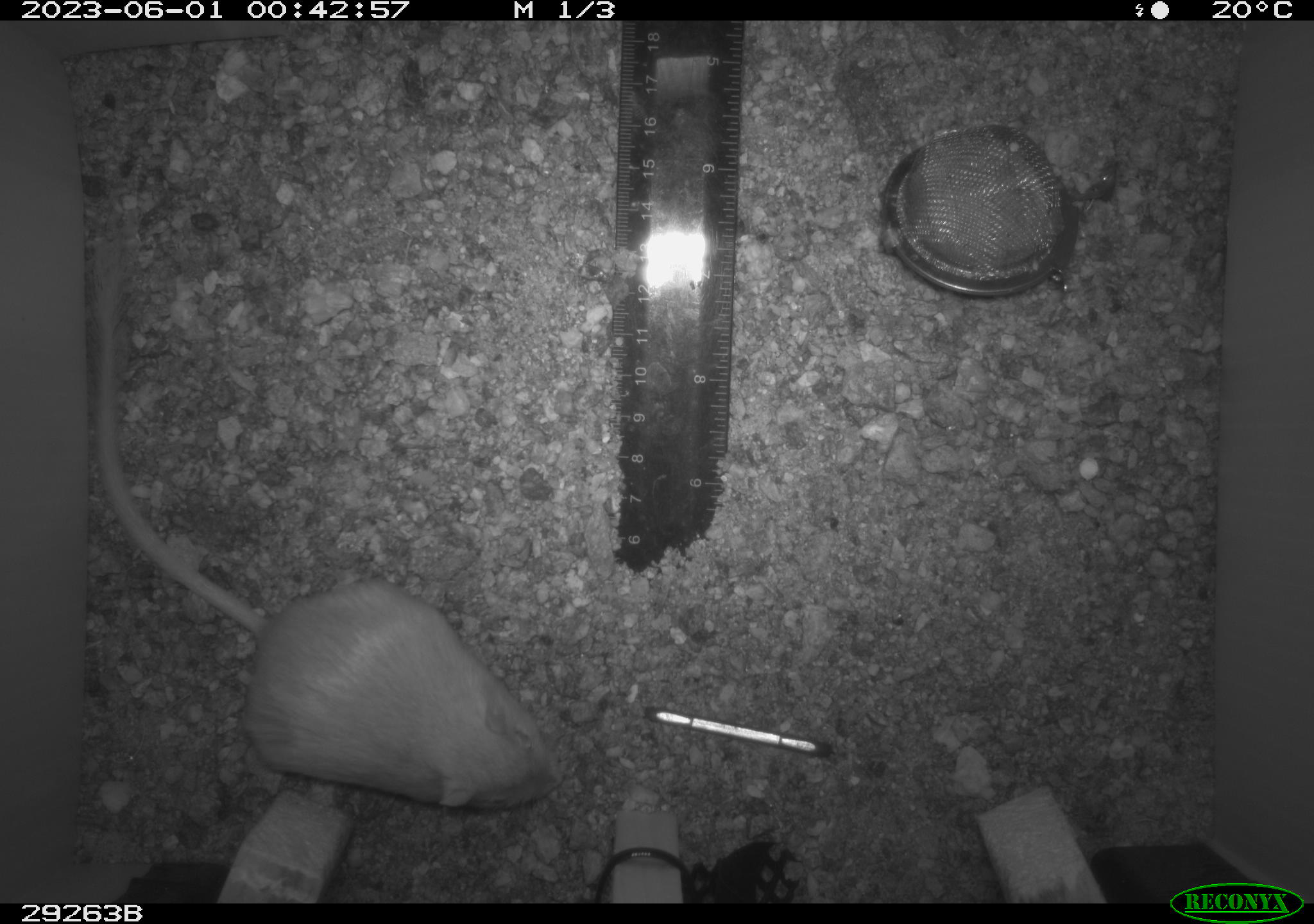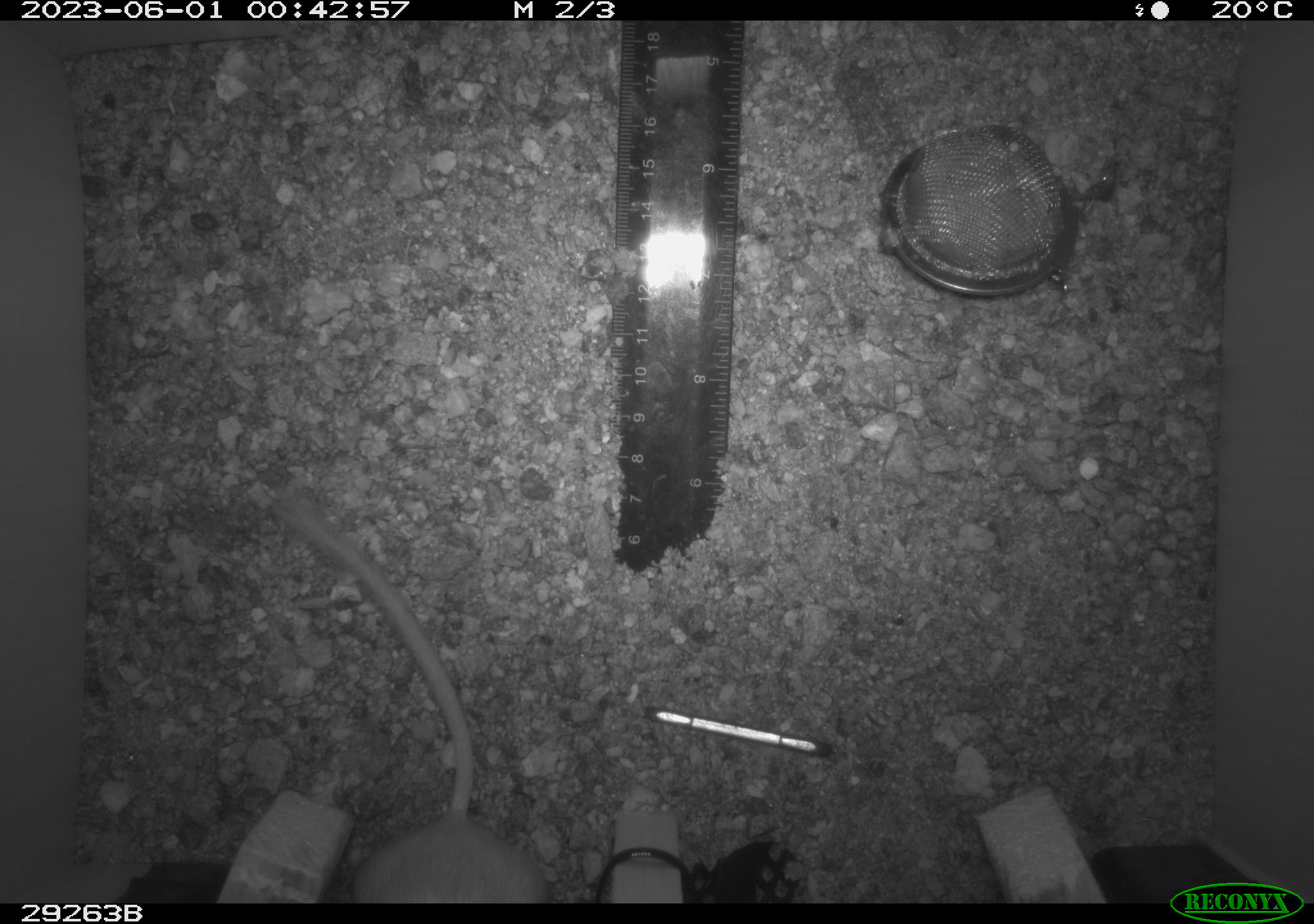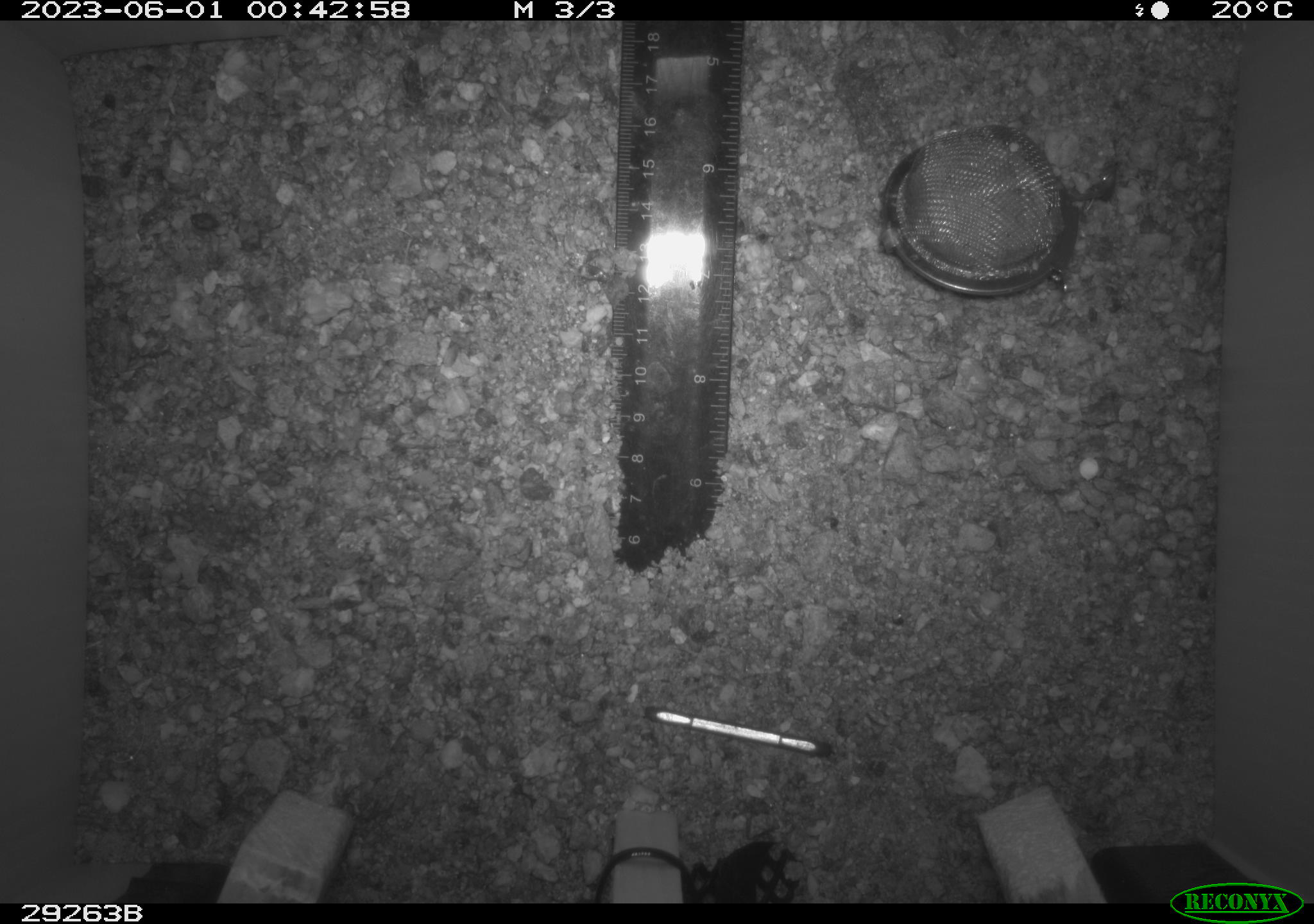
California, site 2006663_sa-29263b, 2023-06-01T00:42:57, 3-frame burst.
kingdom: Animalia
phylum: Chordata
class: Mammalia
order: Rodentia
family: Heteromyidae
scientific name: Heteromyidae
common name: kangaroo rats and pocket mice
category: heteromyidae family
Heteromyidae family (kangaroo rats and pocket mice) (Heteromyidae).